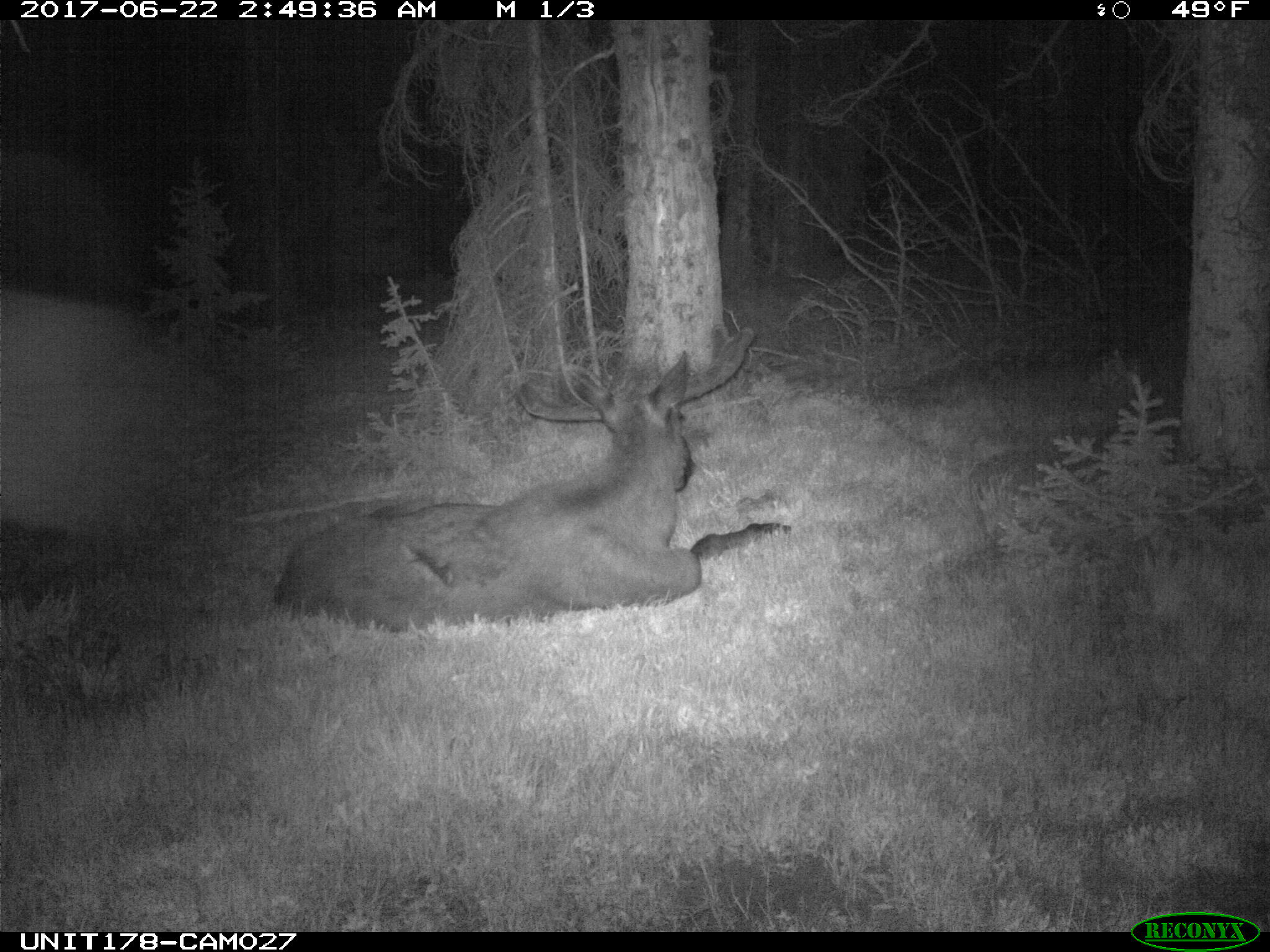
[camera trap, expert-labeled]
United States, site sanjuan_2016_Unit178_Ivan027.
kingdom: Animalia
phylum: Chordata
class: Mammalia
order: Artiodactyla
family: Cervidae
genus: Alces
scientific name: Alces alces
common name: moose